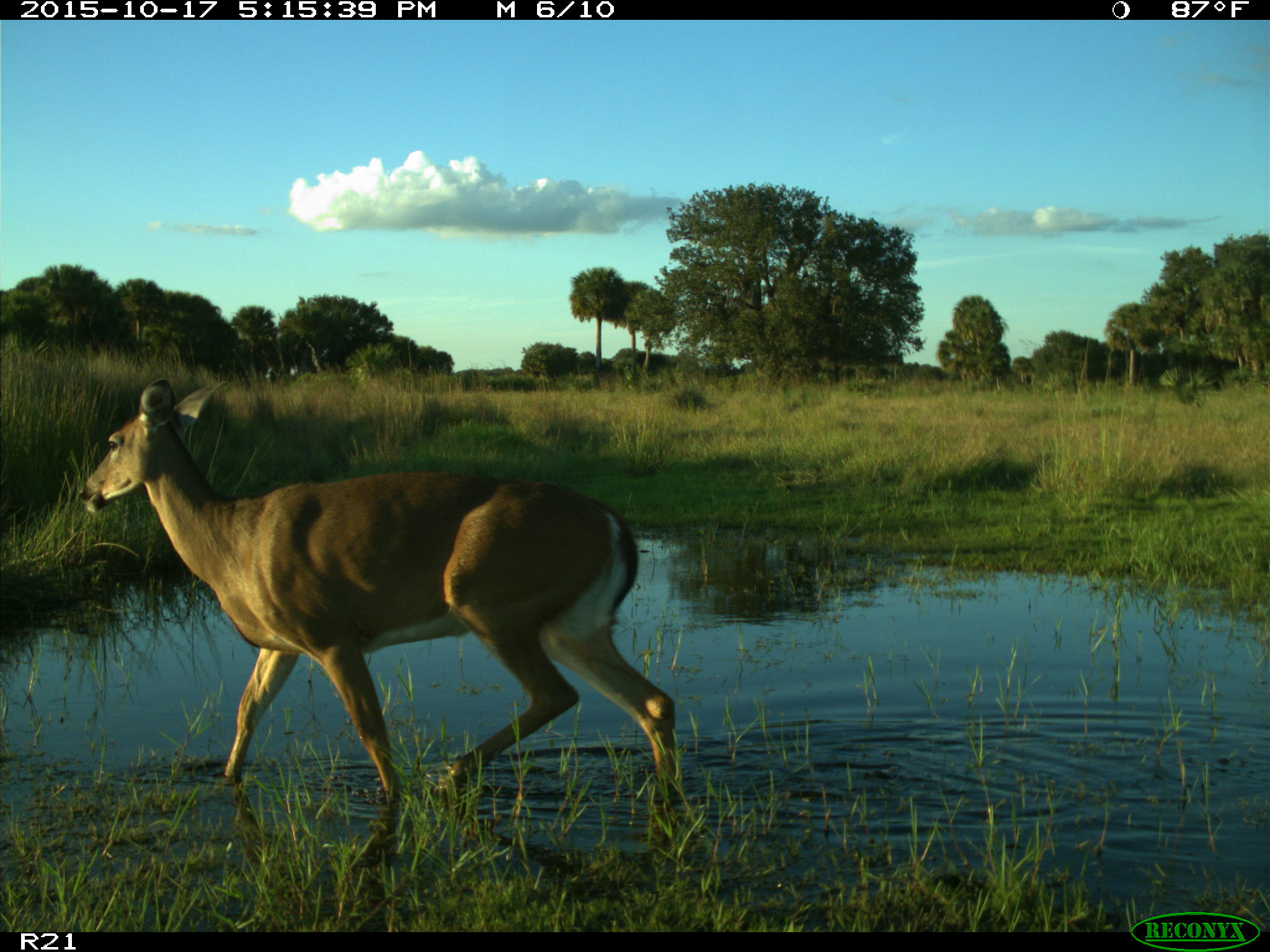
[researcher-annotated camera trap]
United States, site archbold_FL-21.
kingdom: Animalia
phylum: Chordata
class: Mammalia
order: Artiodactyla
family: Cervidae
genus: Odocoileus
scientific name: Odocoileus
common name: deer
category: unidentified deer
Unidentified deer (deer) (Odocoileus).